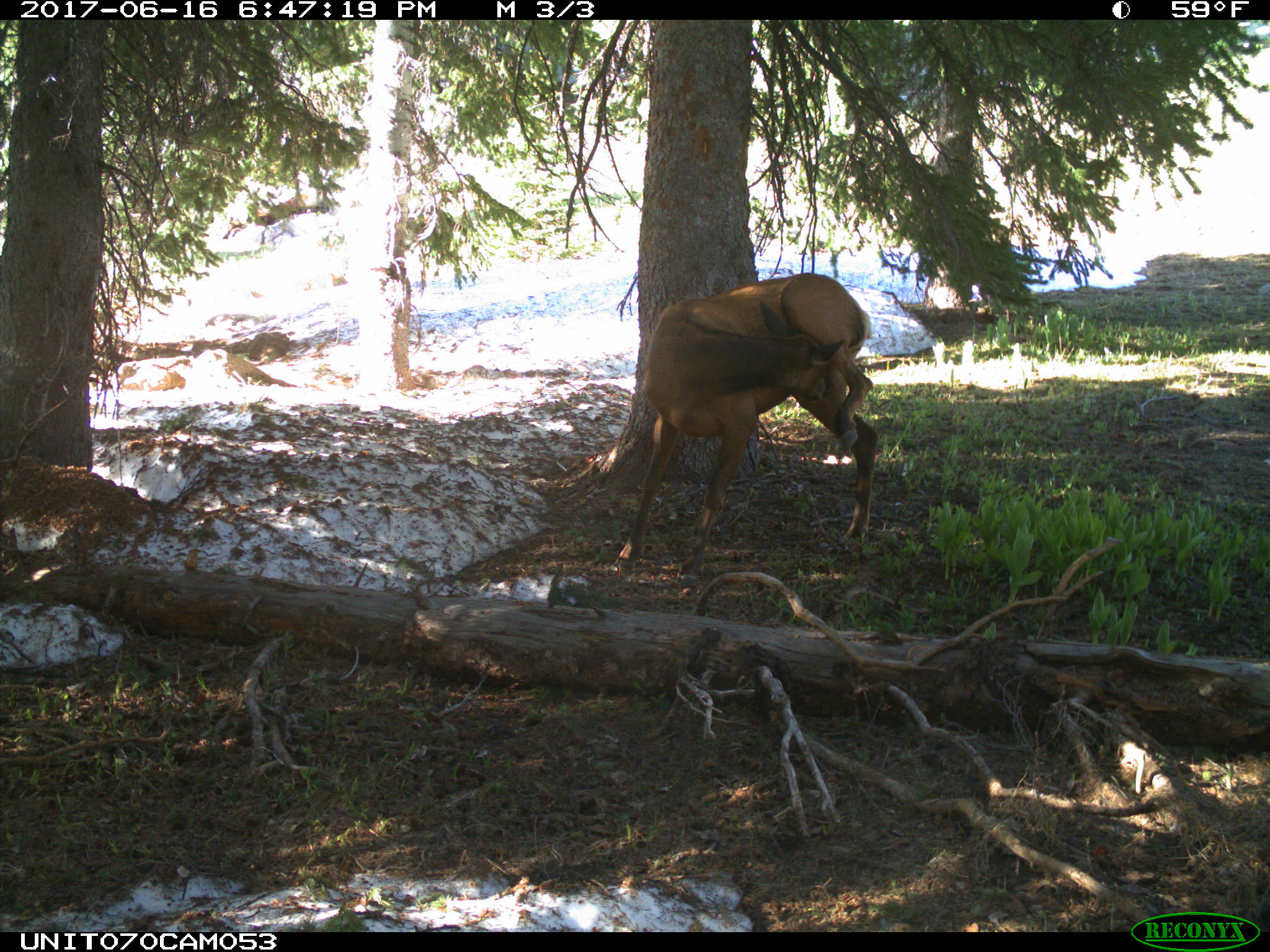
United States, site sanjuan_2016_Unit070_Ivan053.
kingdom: Animalia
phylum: Chordata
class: Mammalia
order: Artiodactyla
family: Cervidae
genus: Cervus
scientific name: Cervus elaphus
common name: red deer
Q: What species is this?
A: Cervus elaphus (red deer).